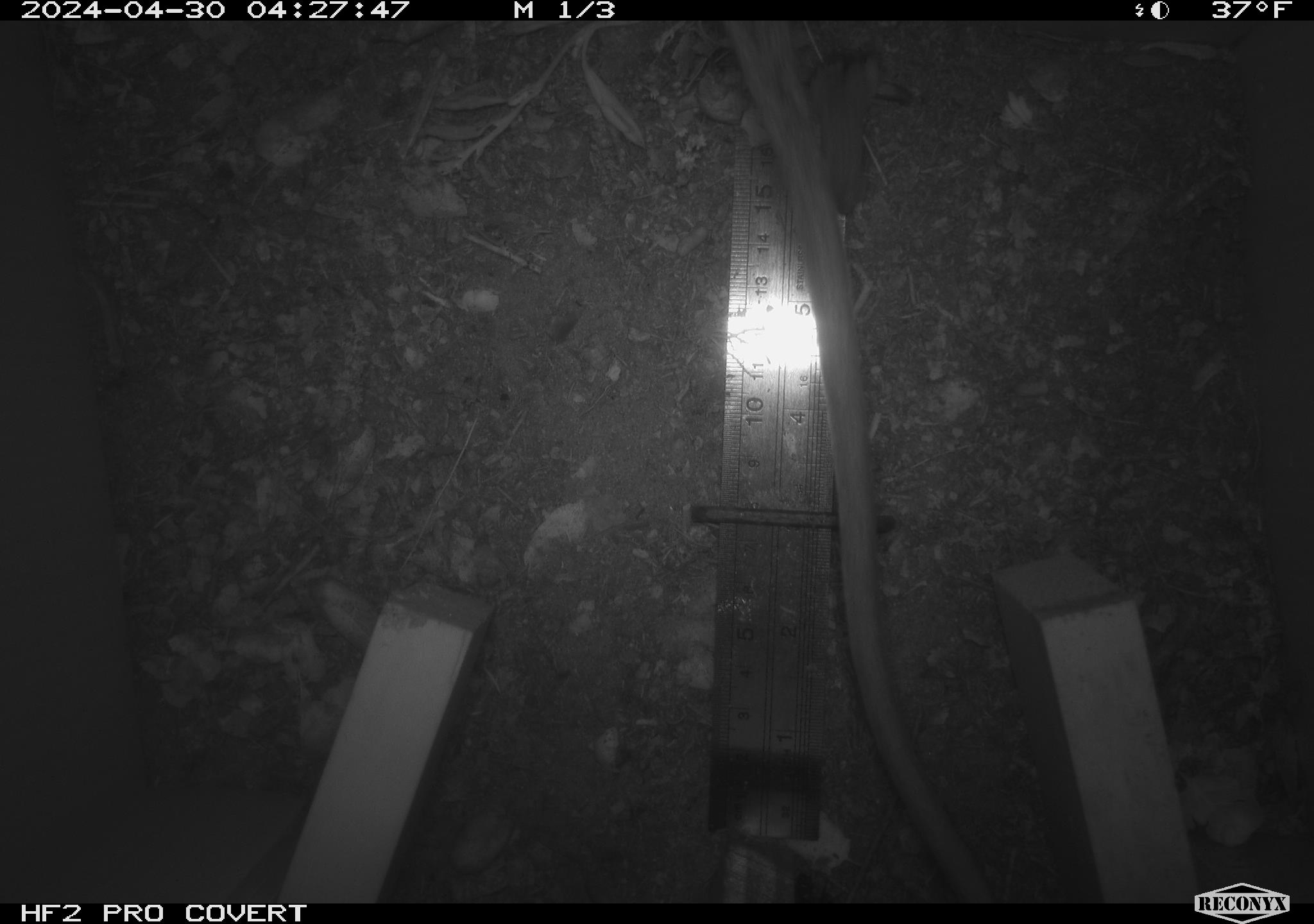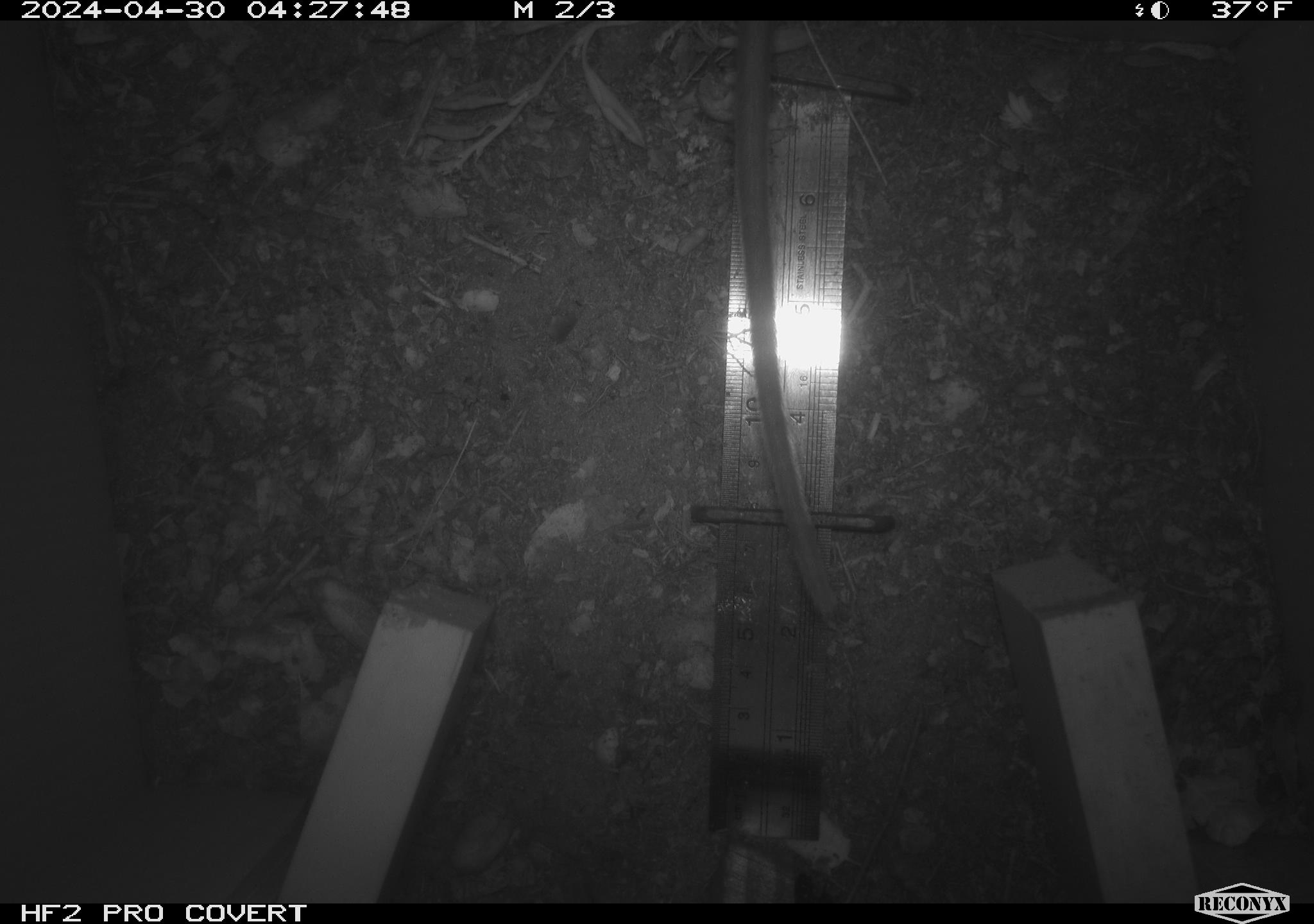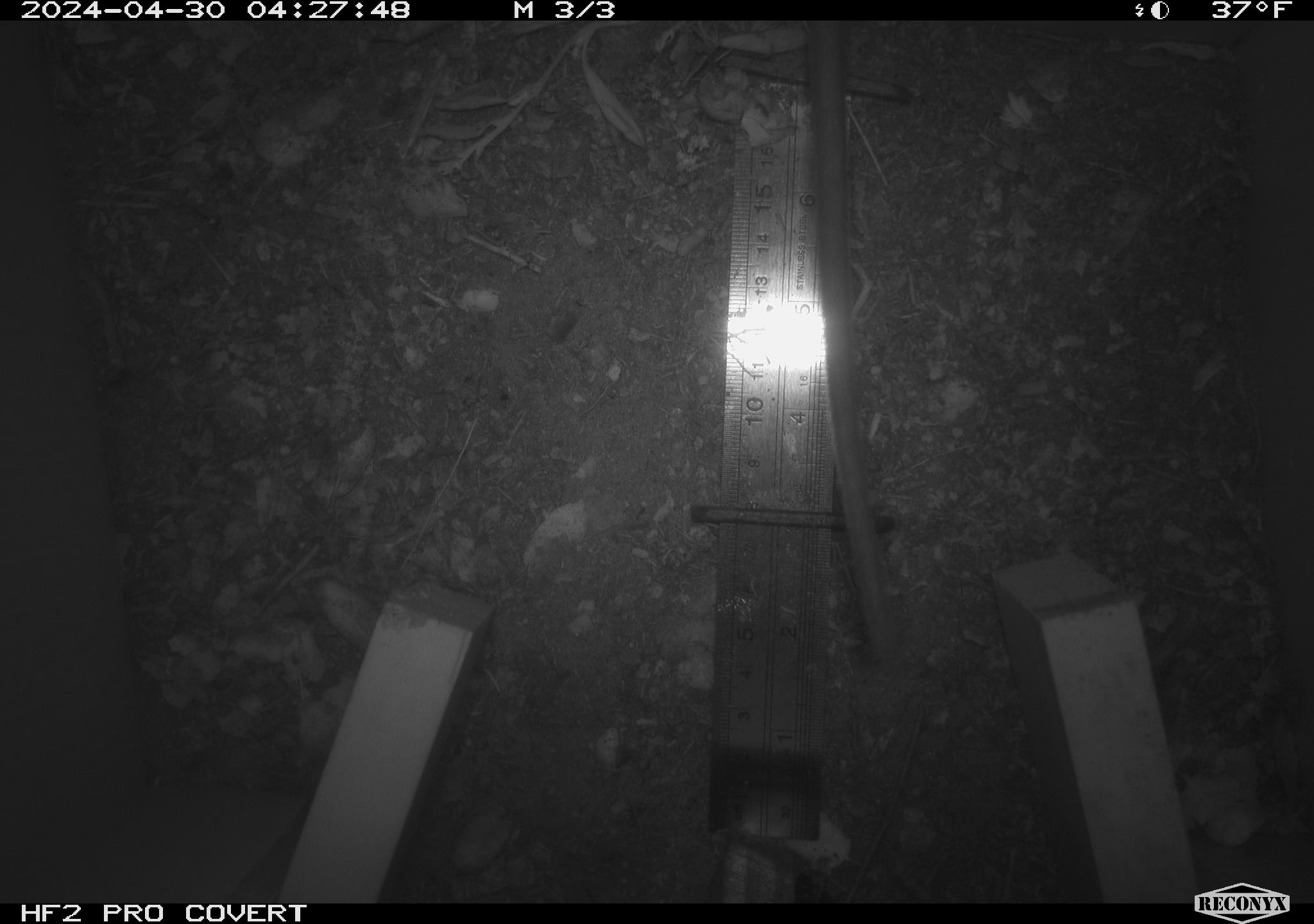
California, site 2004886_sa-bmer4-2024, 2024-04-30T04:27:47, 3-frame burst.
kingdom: Animalia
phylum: Chordata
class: Mammalia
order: Rodentia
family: Muridae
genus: Rattus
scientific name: Rattus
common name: rat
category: rattus species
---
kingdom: Animalia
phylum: Chordata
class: Mammalia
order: Rodentia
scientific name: Rodentia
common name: mouse species